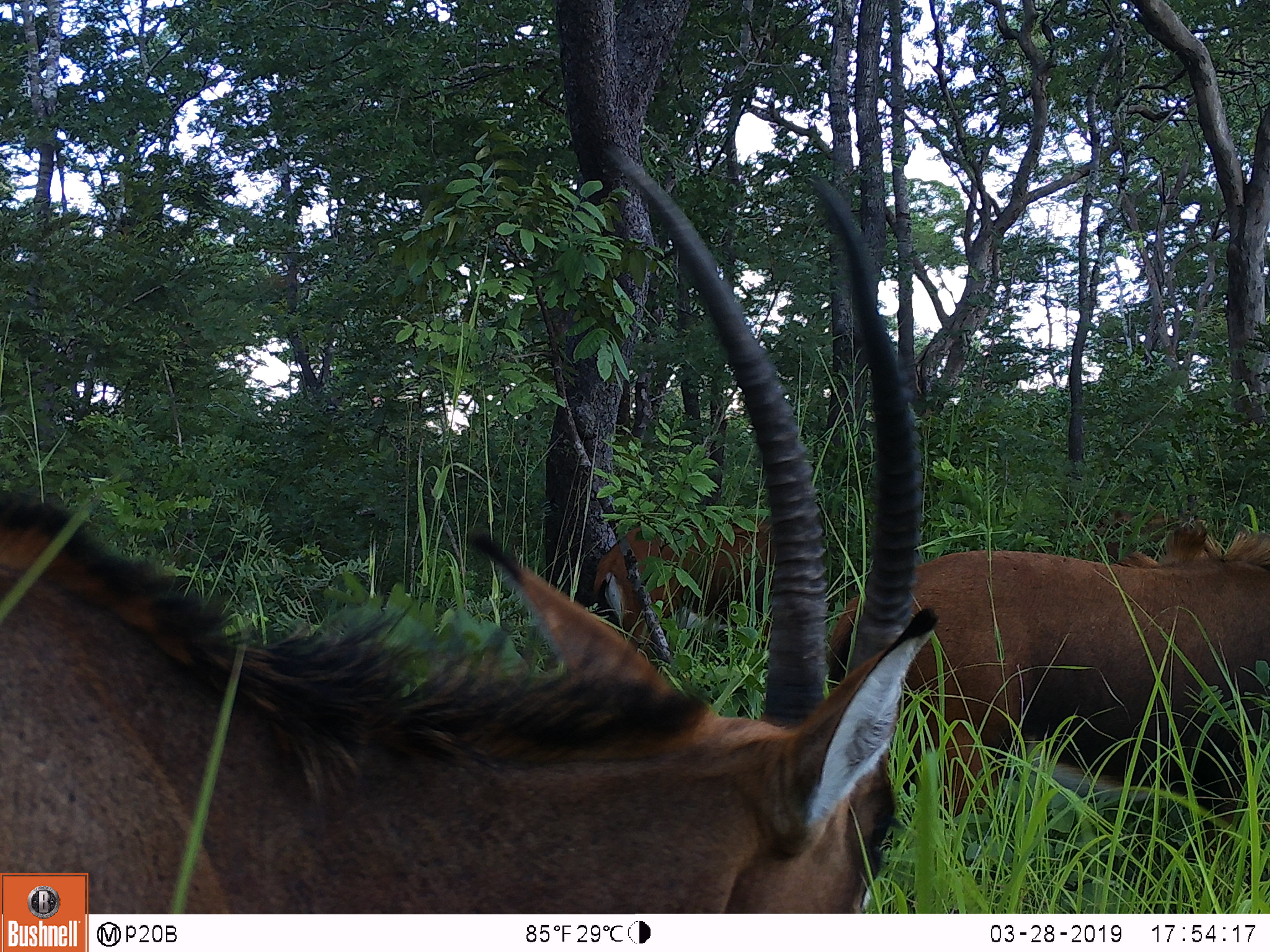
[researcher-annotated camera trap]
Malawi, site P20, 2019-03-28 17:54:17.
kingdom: Animalia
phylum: Chordata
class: Mammalia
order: Artiodactyla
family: Bovidae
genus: Hippotragus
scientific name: Hippotragus niger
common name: sable antelope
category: sable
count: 2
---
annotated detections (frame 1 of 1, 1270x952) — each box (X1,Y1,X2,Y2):
sable: (823,521,1269,862); (586,505,803,678)